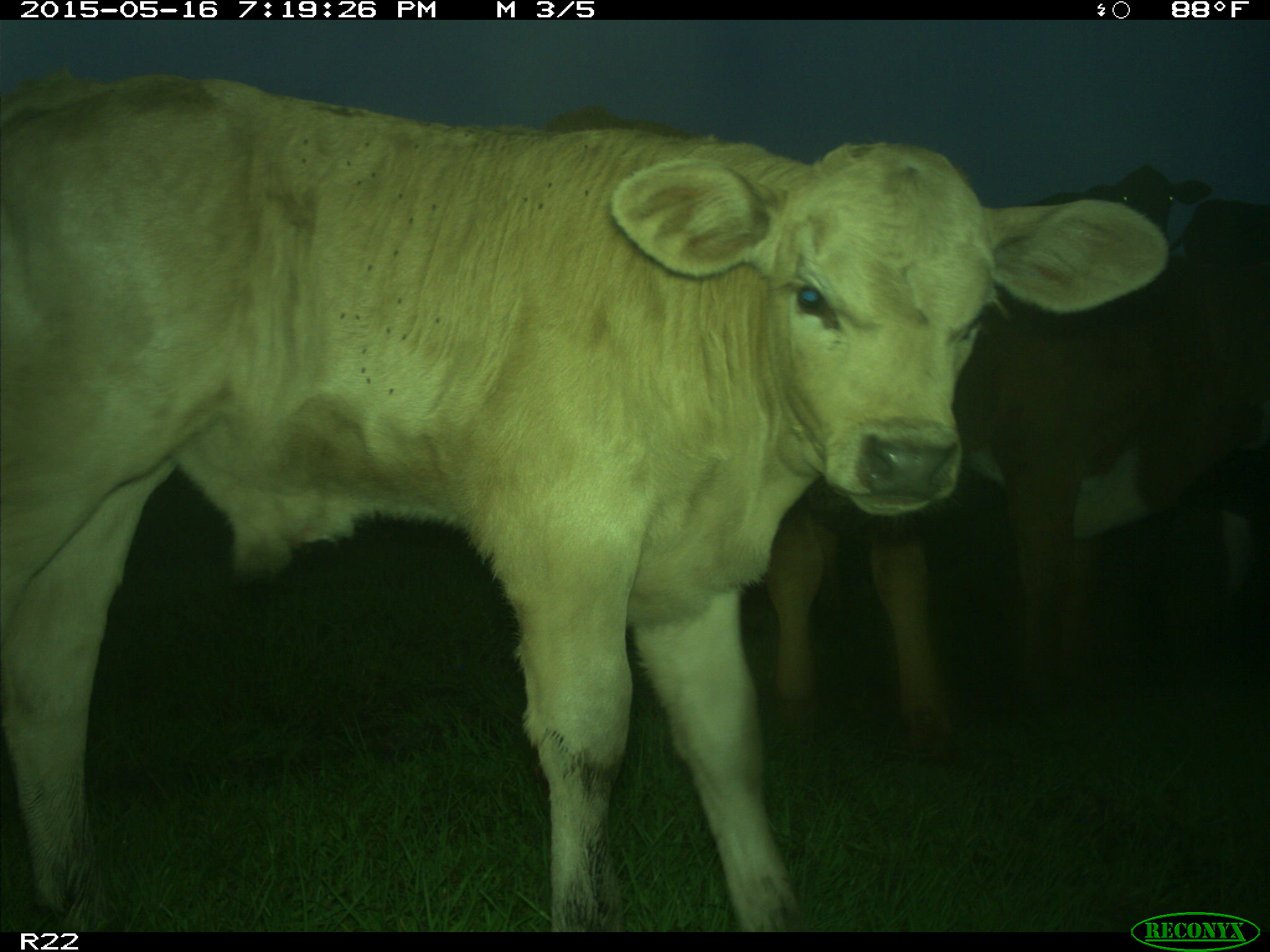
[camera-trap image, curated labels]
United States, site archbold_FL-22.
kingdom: Animalia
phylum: Chordata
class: Mammalia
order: Artiodactyla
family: Bovidae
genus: Bos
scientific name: Bos taurus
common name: domestic cow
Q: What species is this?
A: Bos taurus (domestic cow).